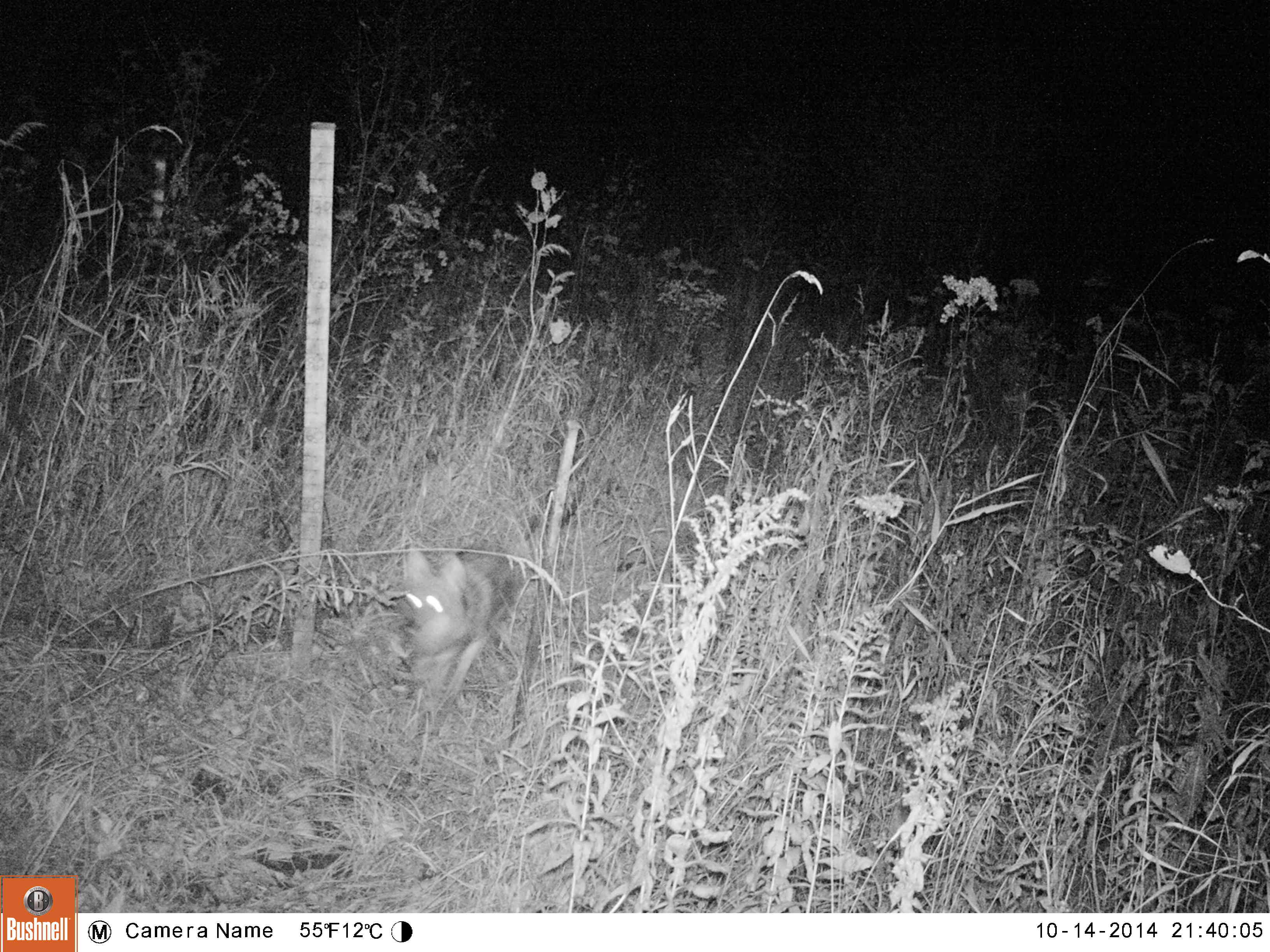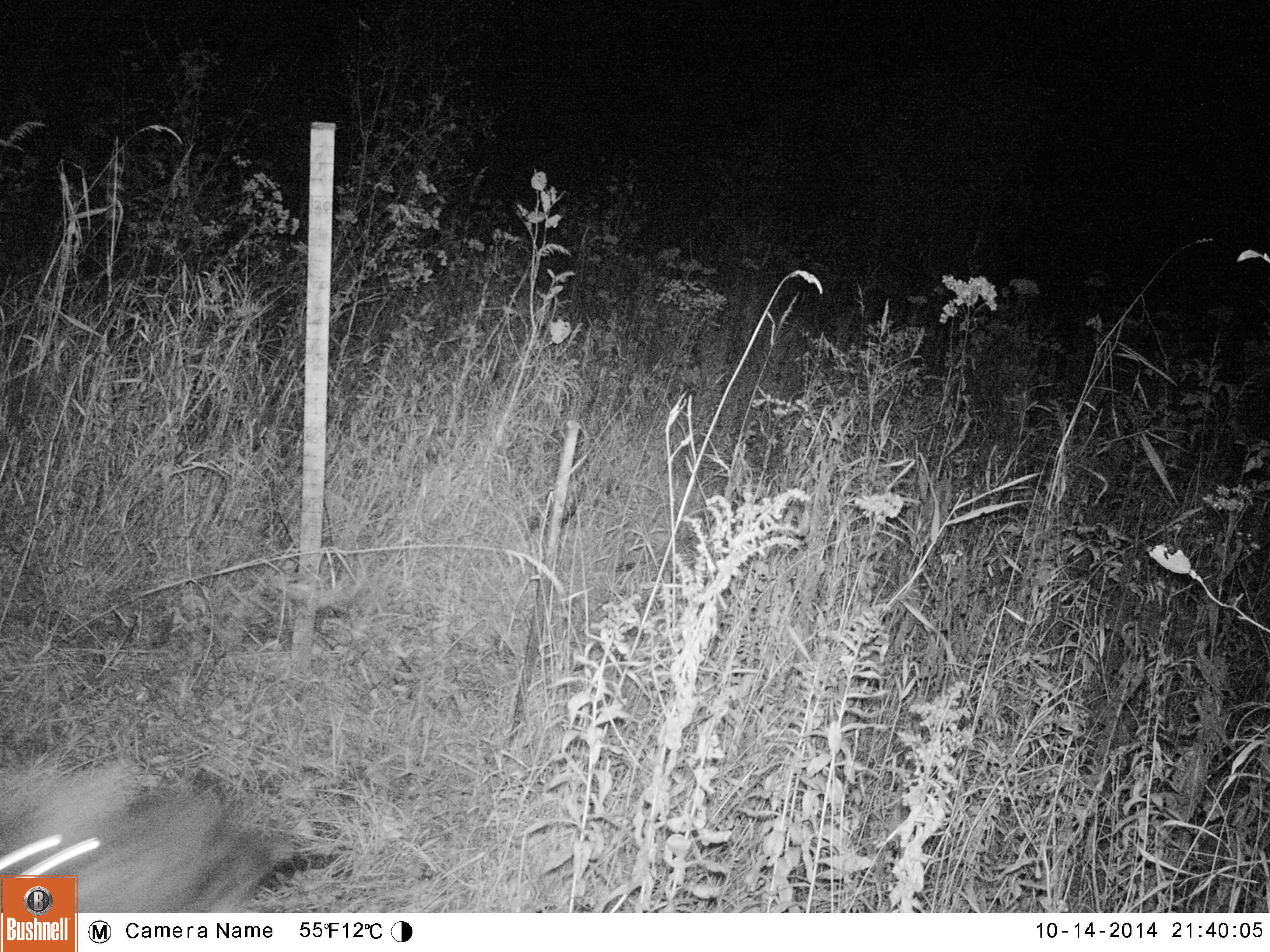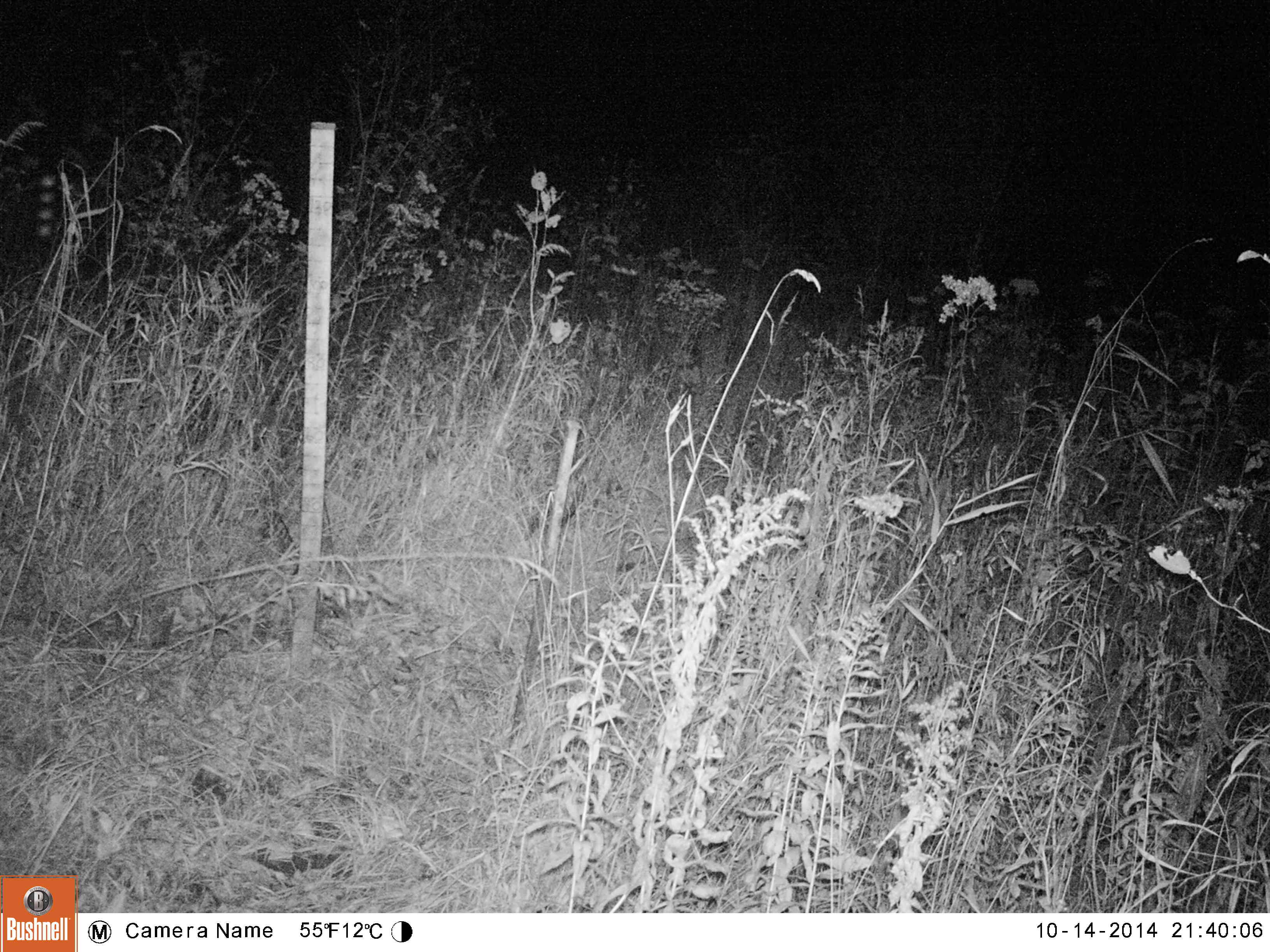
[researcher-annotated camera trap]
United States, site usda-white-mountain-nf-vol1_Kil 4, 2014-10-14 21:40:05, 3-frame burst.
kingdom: Animalia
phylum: Chordata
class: Mammalia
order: Carnivora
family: Canidae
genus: Canis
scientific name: Canis latrans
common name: coyote